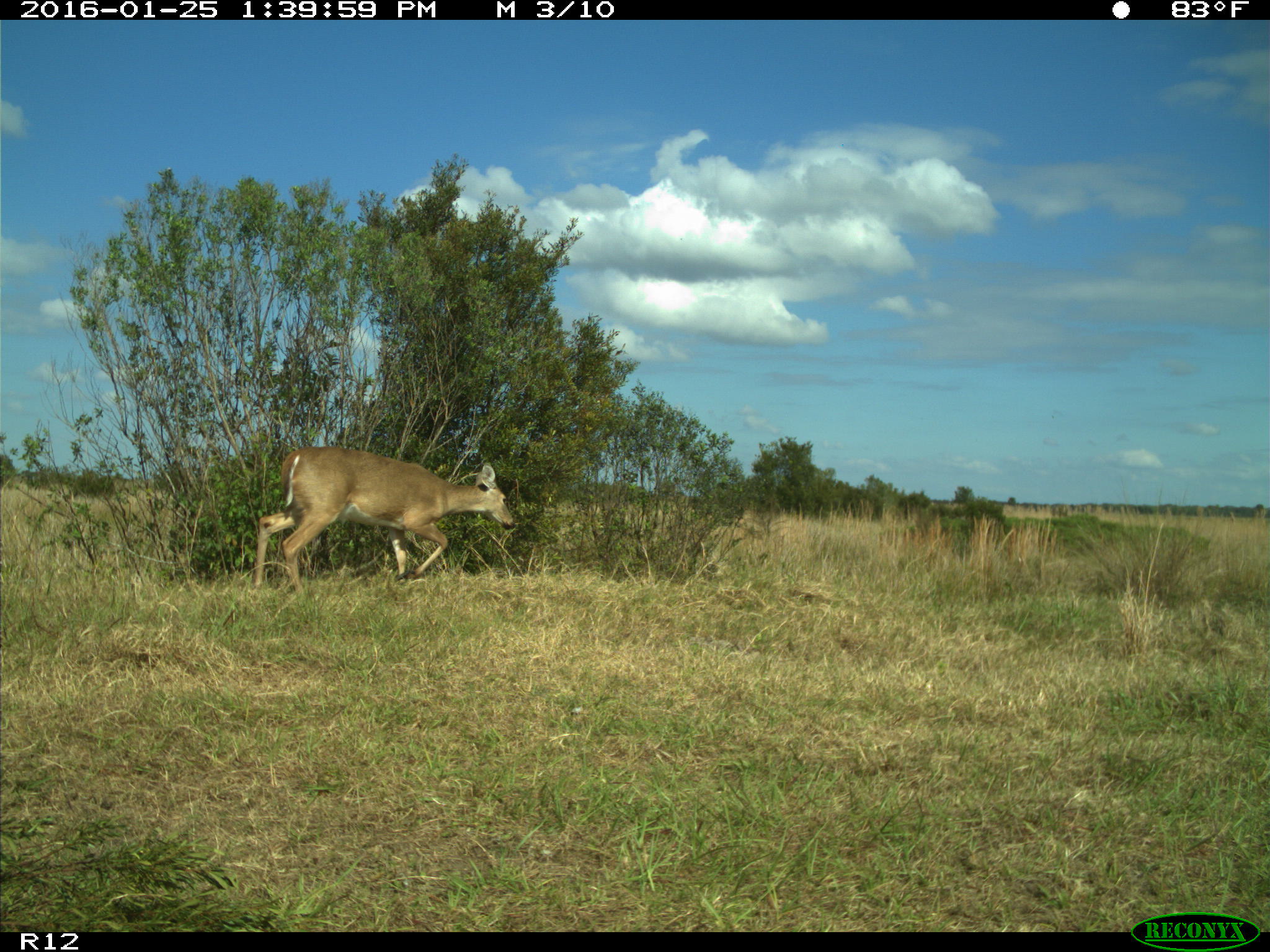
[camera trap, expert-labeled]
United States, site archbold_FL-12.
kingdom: Animalia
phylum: Chordata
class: Mammalia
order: Artiodactyla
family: Cervidae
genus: Odocoileus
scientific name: Odocoileus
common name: deer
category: unidentified deer